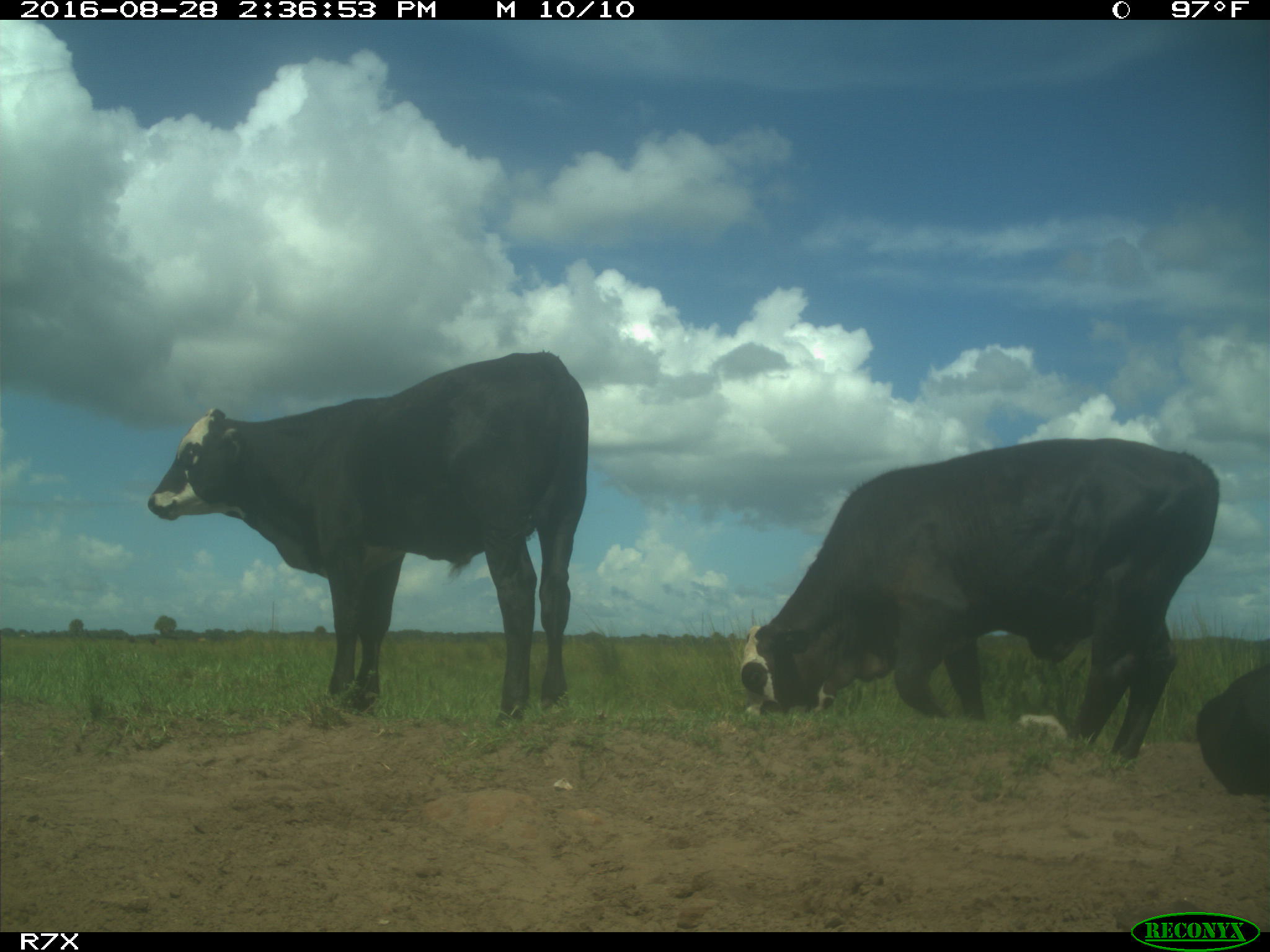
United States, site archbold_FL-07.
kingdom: Animalia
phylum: Chordata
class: Mammalia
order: Artiodactyla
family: Bovidae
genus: Bos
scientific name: Bos taurus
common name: domestic cow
Bos taurus (domestic cow).